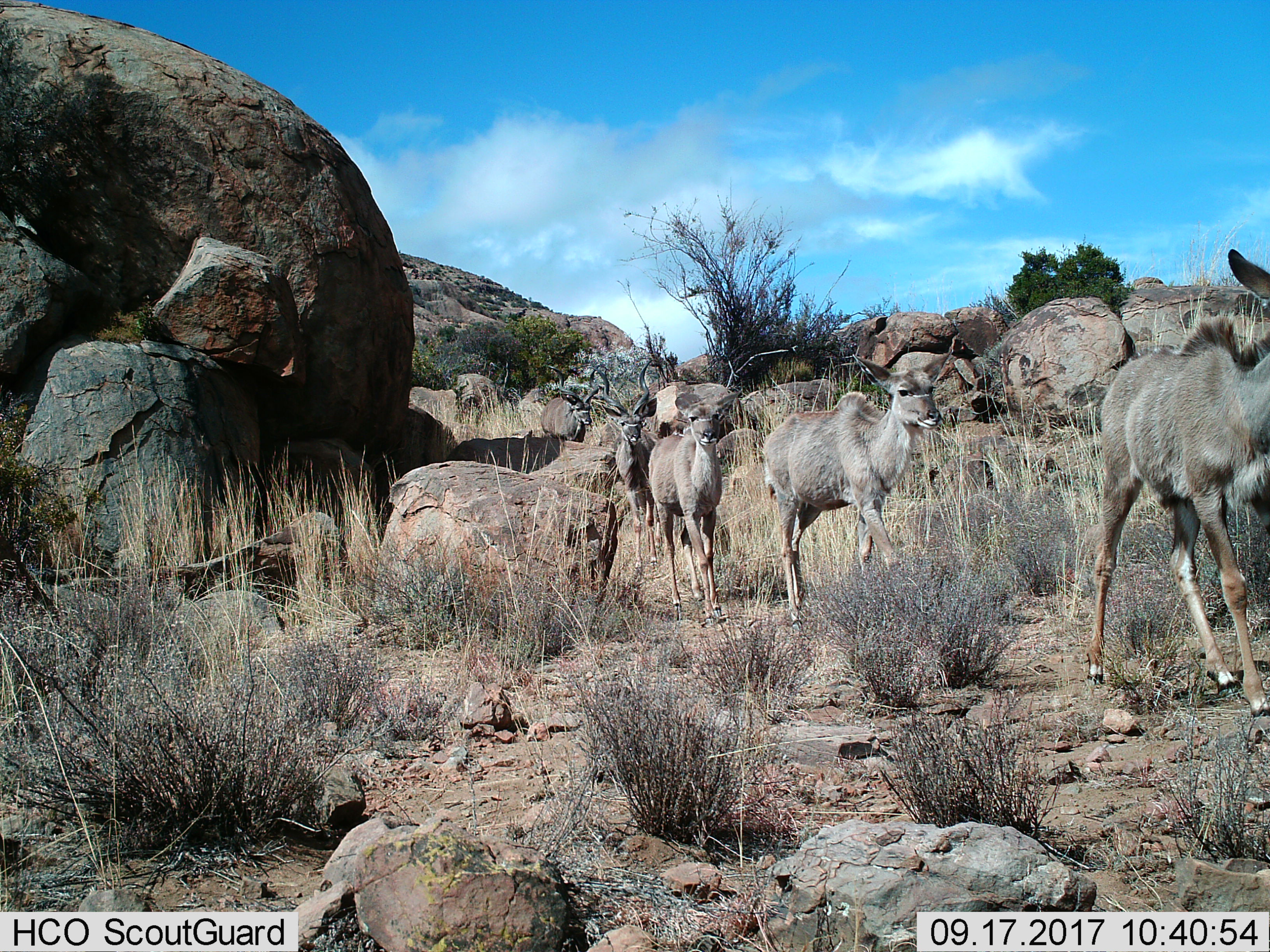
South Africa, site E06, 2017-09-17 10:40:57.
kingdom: Animalia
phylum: Chordata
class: Mammalia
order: Artiodactyla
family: Bovidae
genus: Tragelaphus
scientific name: Tragelaphus strepsiceros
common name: greater kudu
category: kudu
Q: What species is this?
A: Kudu (greater kudu) (Tragelaphus strepsiceros).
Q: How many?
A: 5.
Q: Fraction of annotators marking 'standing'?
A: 11%.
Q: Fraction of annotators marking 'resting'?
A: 0%.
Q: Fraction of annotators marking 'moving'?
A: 100%.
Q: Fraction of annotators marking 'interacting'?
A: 0%.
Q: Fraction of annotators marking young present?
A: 0%.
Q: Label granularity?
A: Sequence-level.